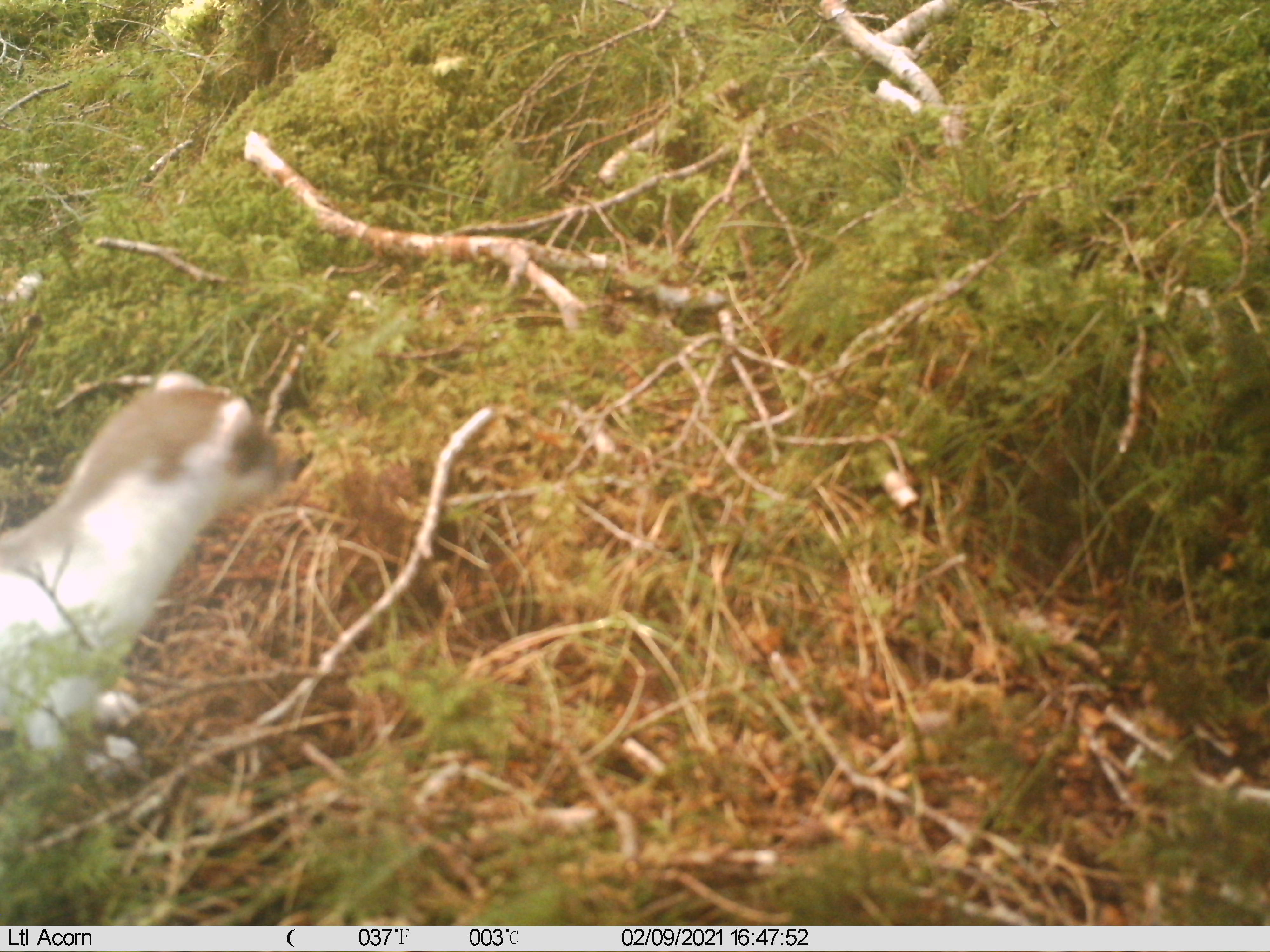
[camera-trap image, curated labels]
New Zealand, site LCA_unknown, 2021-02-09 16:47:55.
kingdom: Animalia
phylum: Chordata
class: Mammalia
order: Carnivora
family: Mustelidae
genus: Mustela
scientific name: Mustela erminea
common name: stoat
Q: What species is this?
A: Stoat (Mustela erminea).